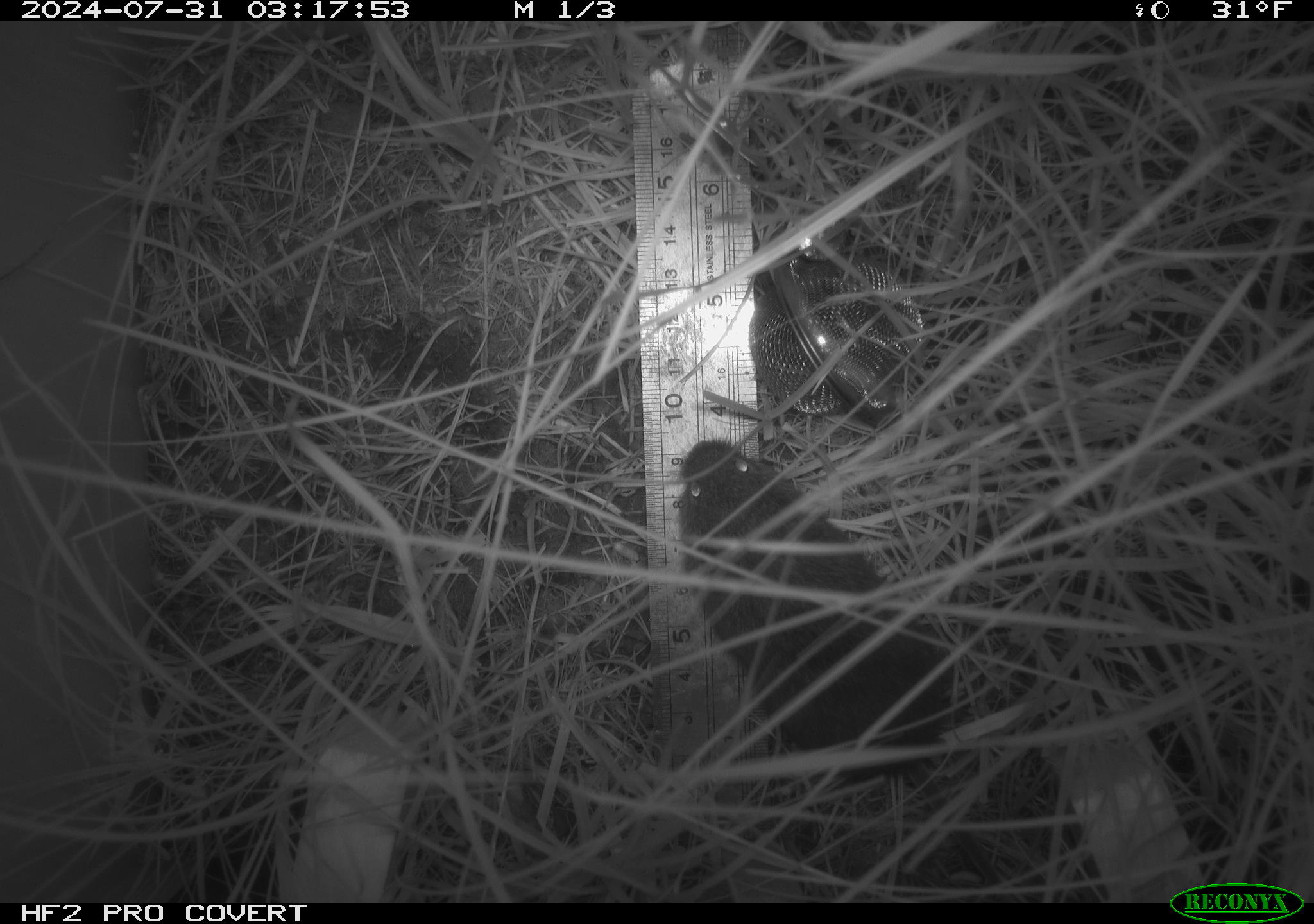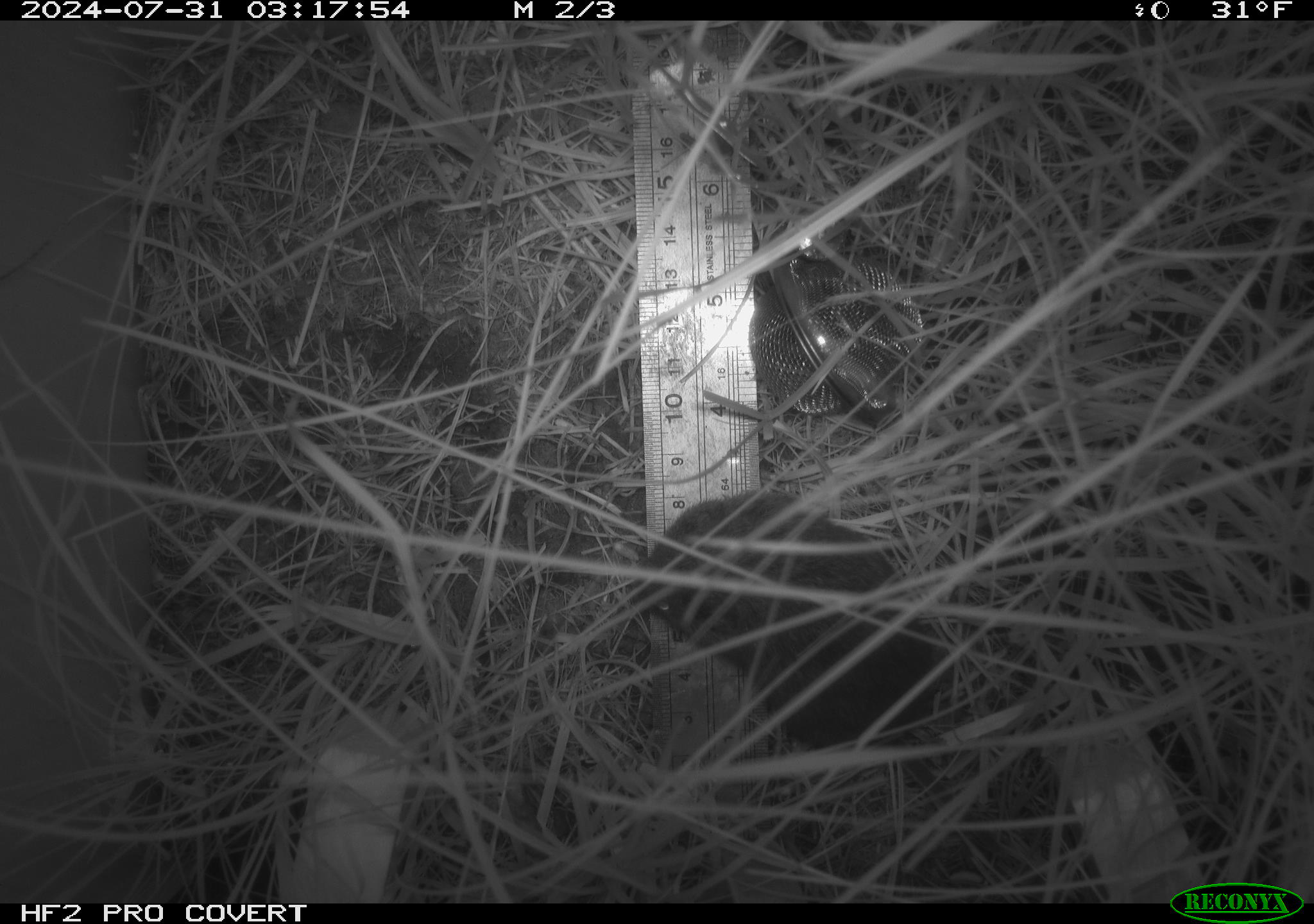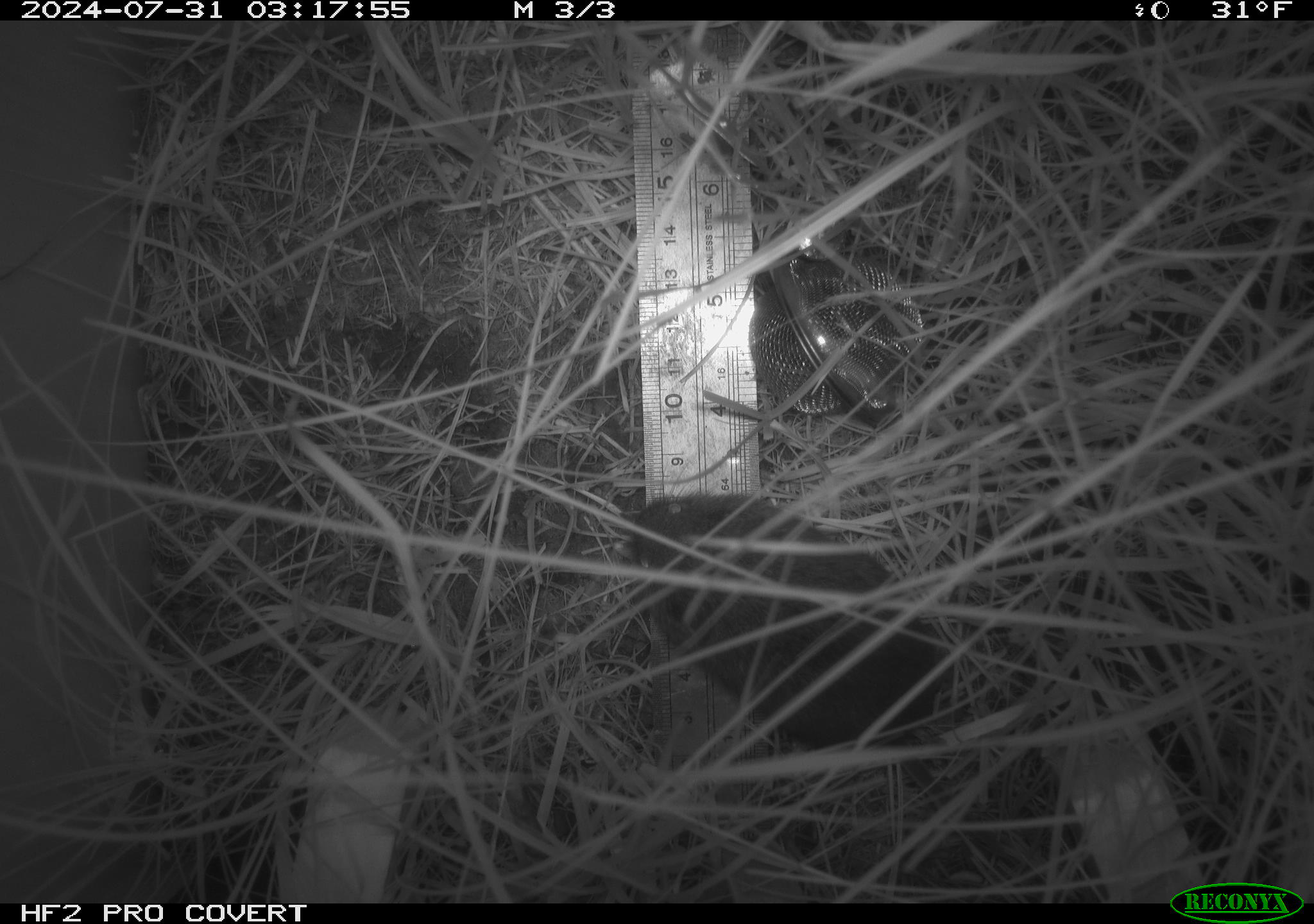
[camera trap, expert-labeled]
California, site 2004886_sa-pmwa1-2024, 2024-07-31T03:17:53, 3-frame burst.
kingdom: Animalia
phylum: Chordata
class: Mammalia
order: Rodentia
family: Cricetidae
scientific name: Arvicolinae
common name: voles, lemmings, and muskrats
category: arvicolinae subfamily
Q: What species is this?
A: Arvicolinae subfamily (voles, lemmings, and muskrats) (Arvicolinae).